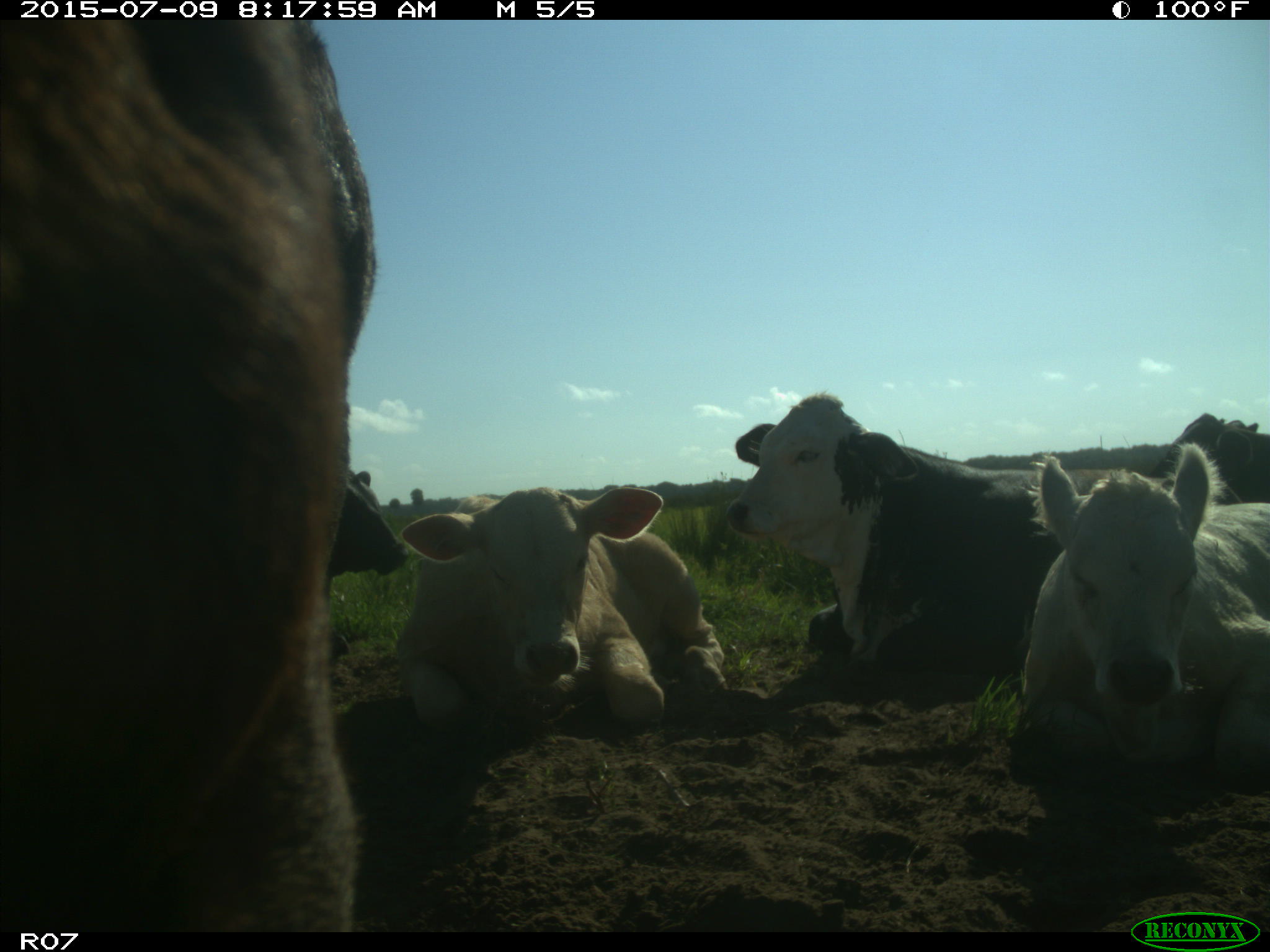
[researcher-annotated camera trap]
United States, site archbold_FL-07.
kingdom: Animalia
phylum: Chordata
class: Mammalia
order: Artiodactyla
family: Bovidae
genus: Bos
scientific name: Bos taurus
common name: domestic cow